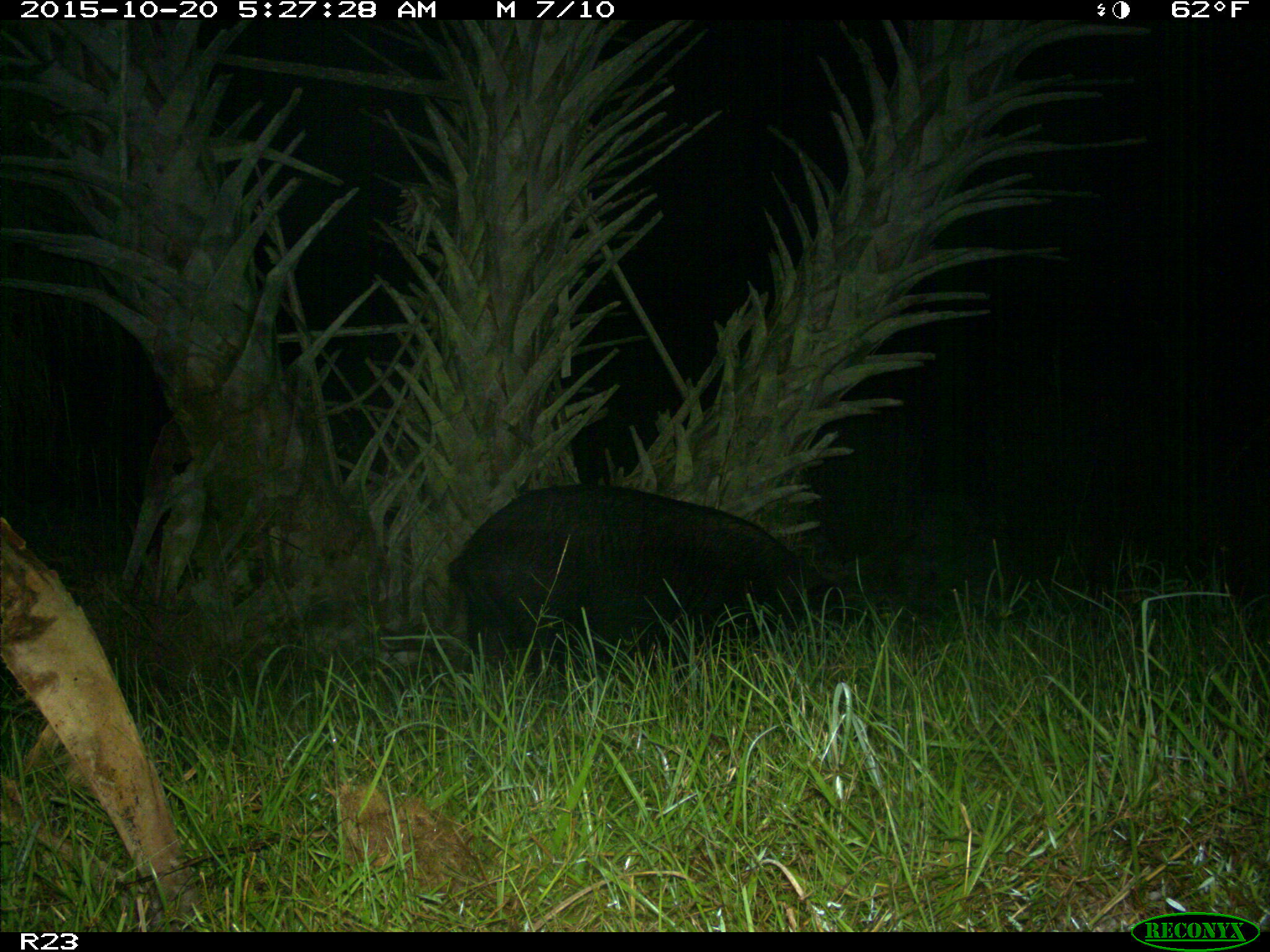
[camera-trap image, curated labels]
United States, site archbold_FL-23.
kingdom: Animalia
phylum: Chordata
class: Mammalia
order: Artiodactyla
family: Suidae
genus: Sus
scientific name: Sus scrofa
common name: wild boar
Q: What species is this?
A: Sus scrofa (wild boar).